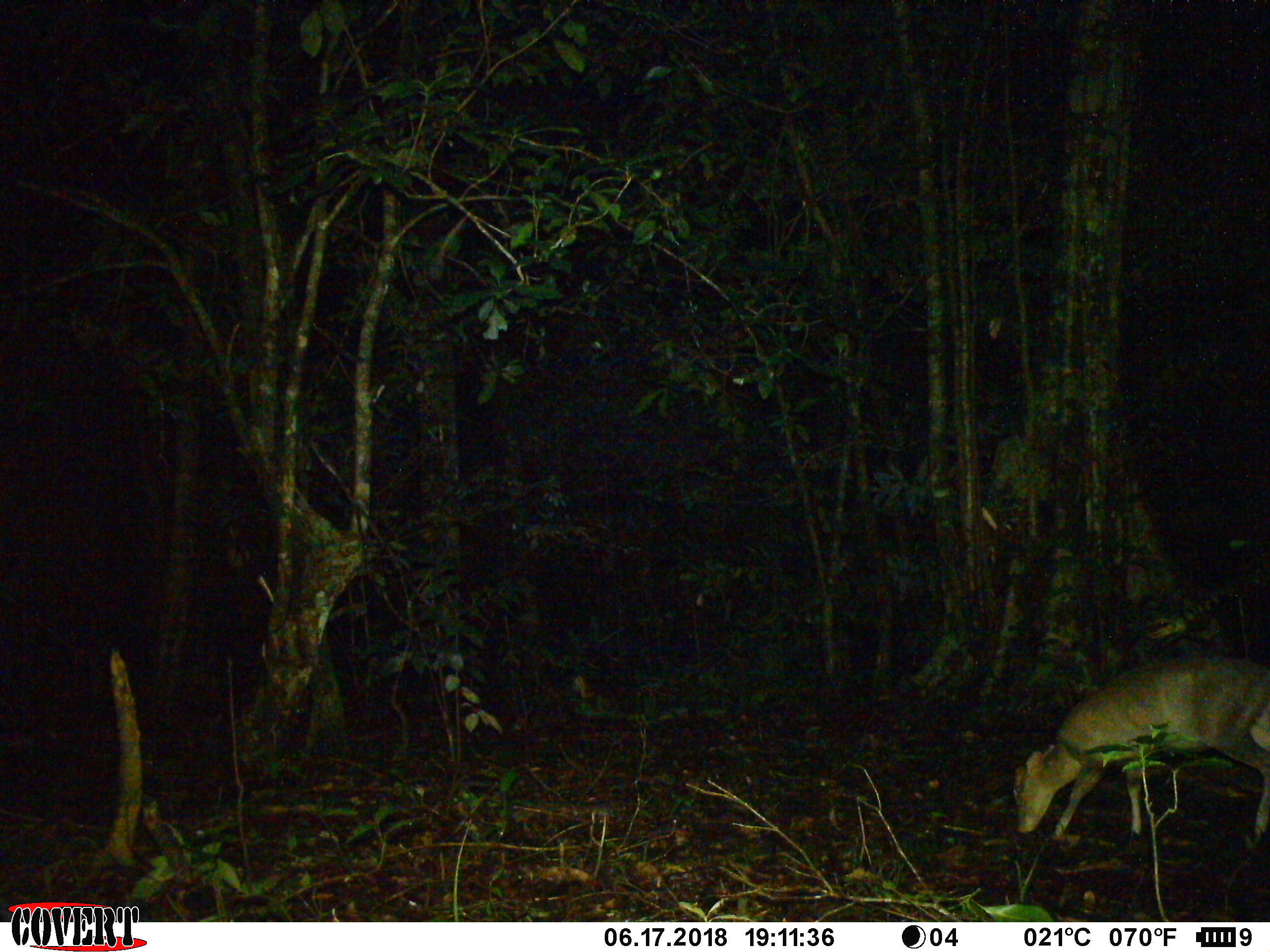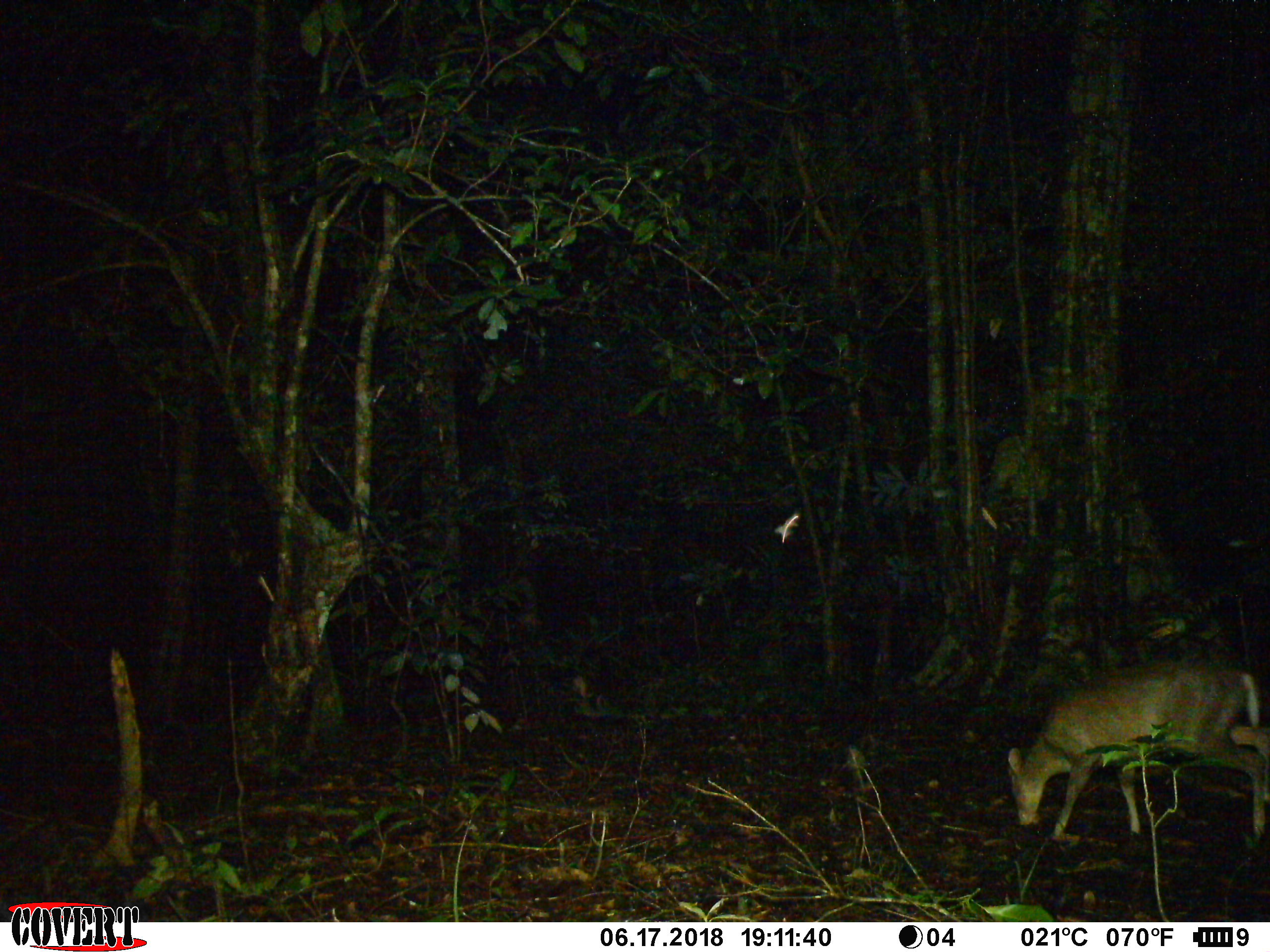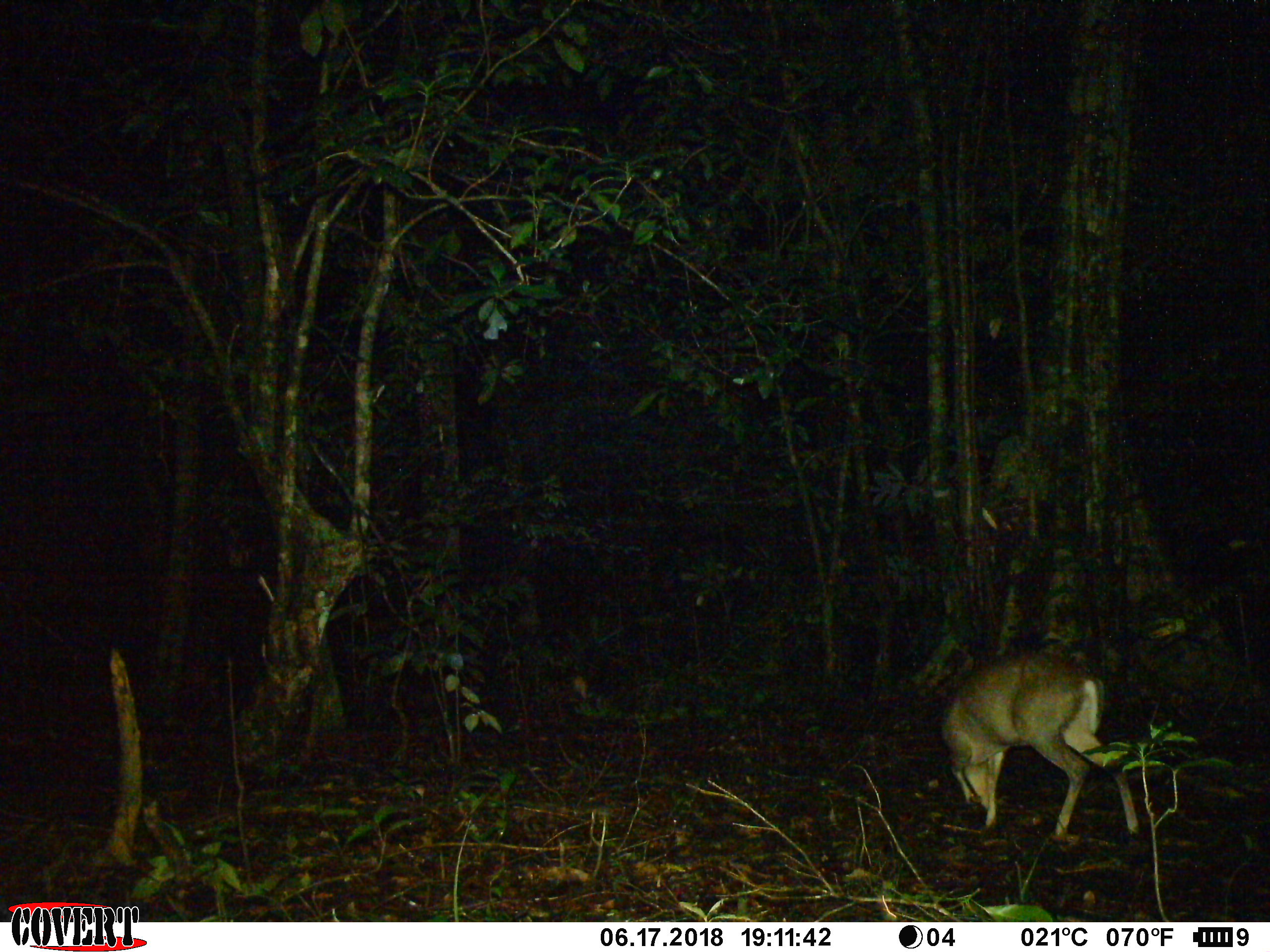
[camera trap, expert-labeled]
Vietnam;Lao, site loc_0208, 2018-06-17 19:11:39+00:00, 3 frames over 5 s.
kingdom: Animalia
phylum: Chordata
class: Mammalia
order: Artiodactyla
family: Cervidae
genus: Muntiacus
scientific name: Muntiacus rooseveltorum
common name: roosevelt's muntjac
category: roosevelts muntjac group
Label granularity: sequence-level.